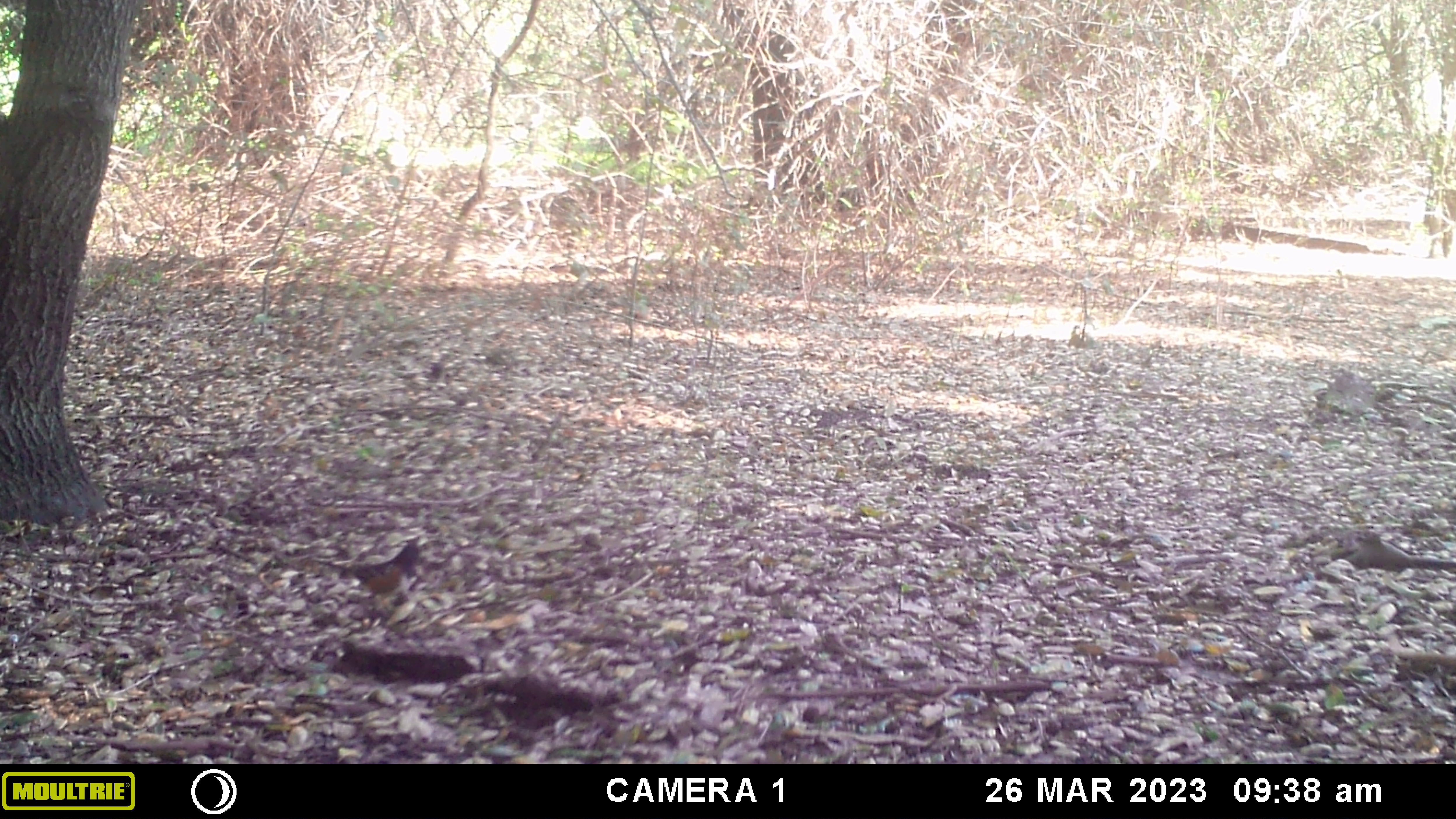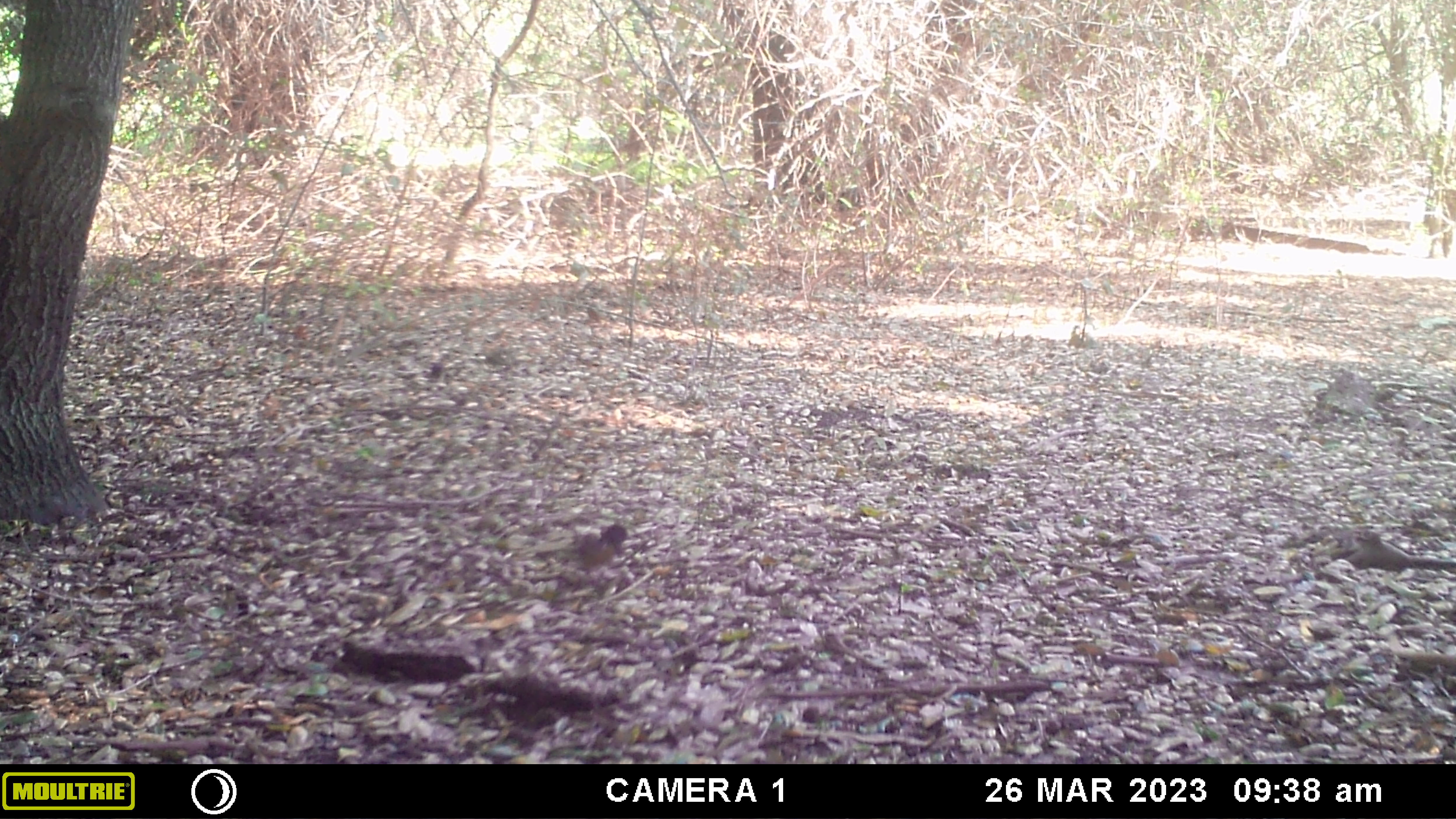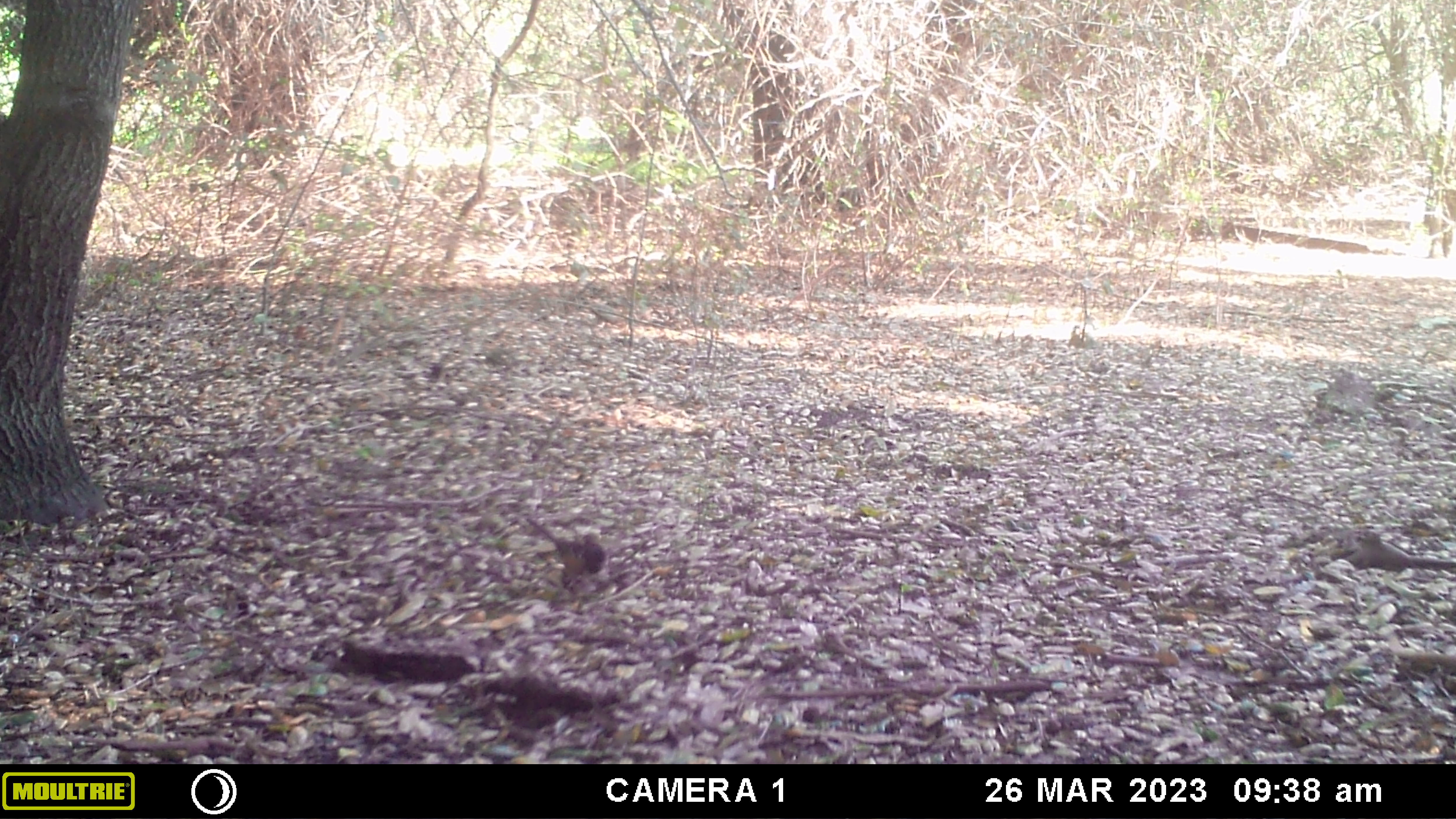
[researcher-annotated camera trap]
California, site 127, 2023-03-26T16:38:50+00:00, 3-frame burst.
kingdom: Animalia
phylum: Chordata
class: Aves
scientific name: Aves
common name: bird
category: unknown bird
Unknown bird (bird) (Aves).